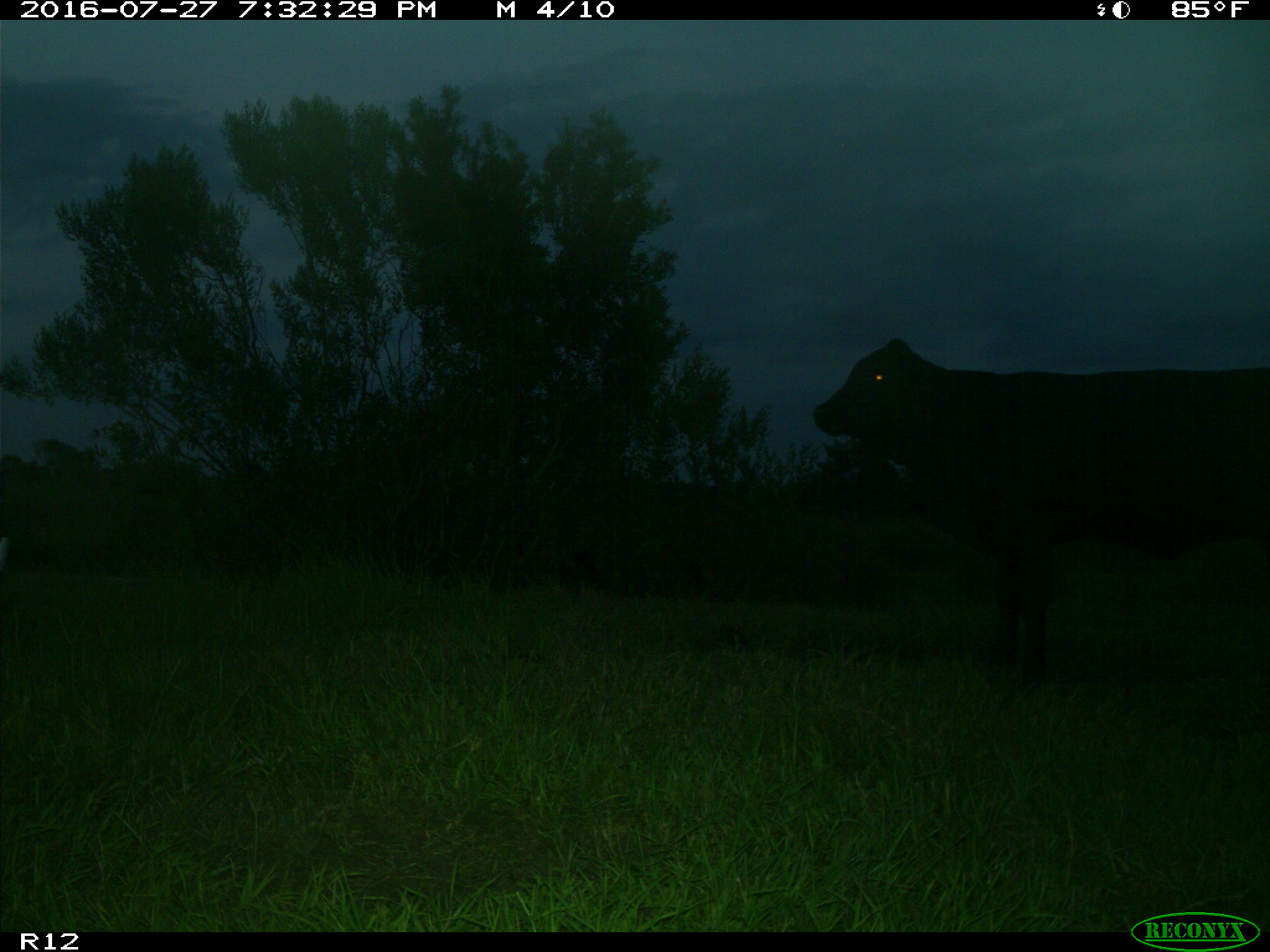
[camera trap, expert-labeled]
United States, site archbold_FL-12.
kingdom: Animalia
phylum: Chordata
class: Mammalia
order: Artiodactyla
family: Bovidae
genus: Bos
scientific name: Bos taurus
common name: domestic cow